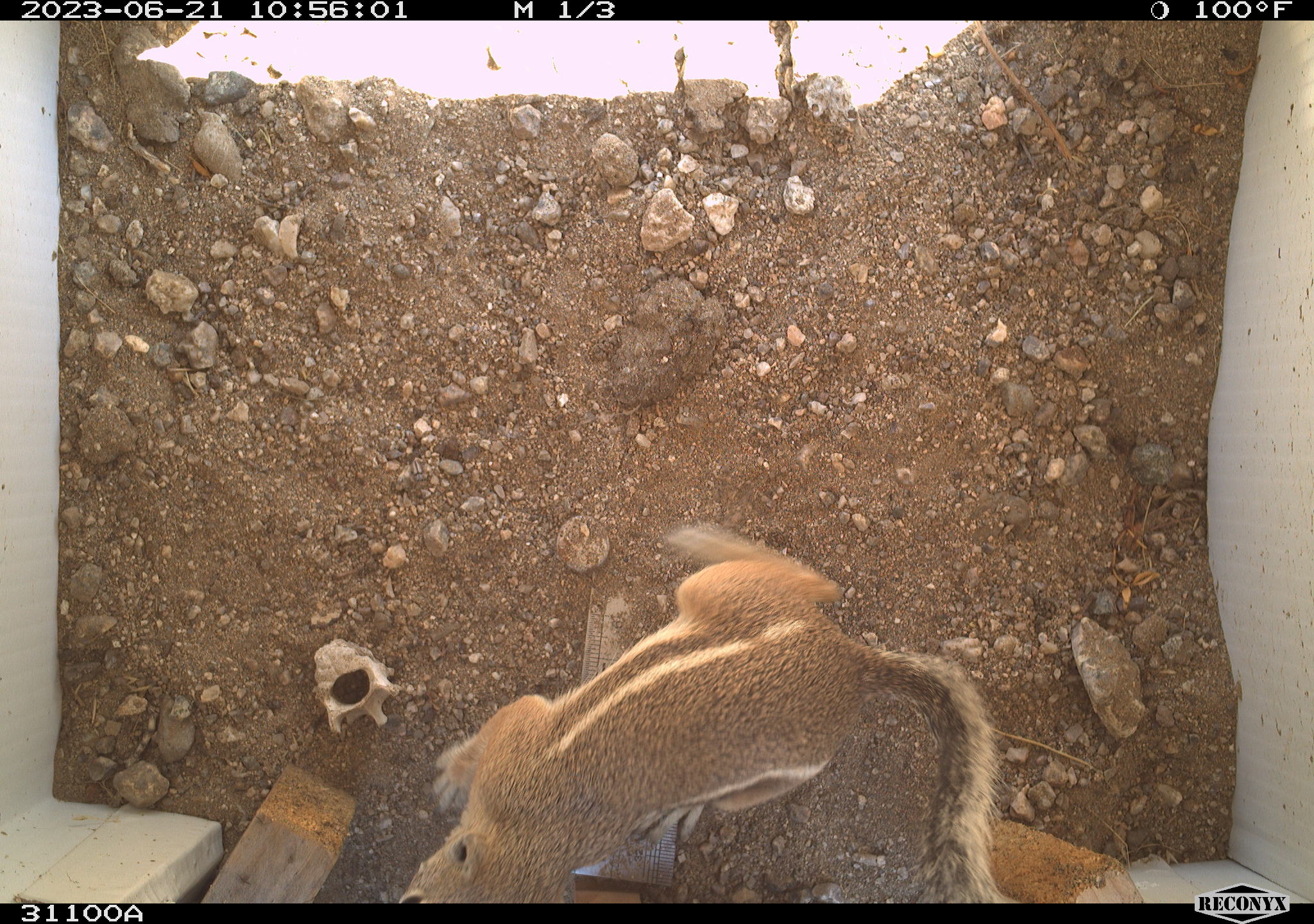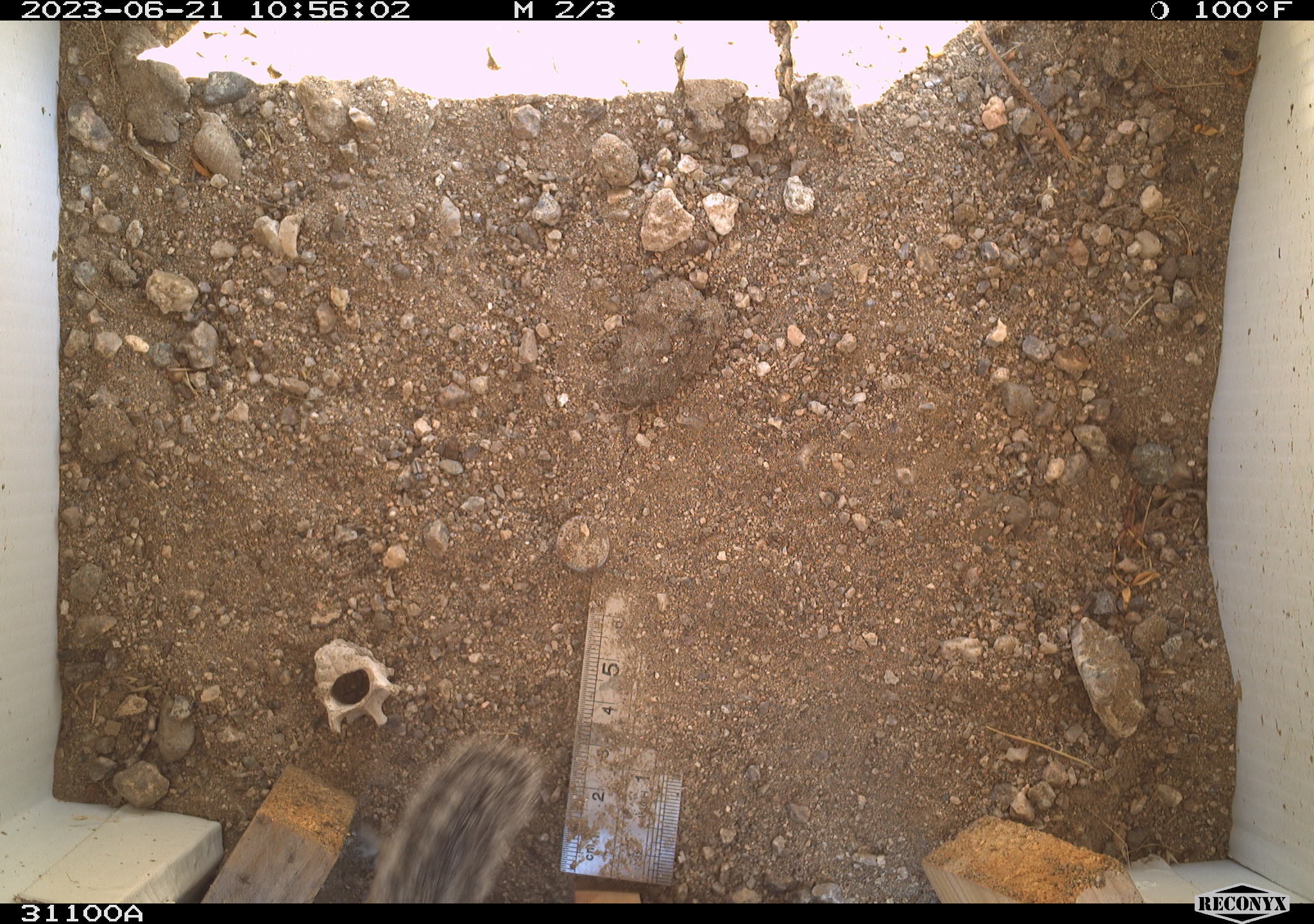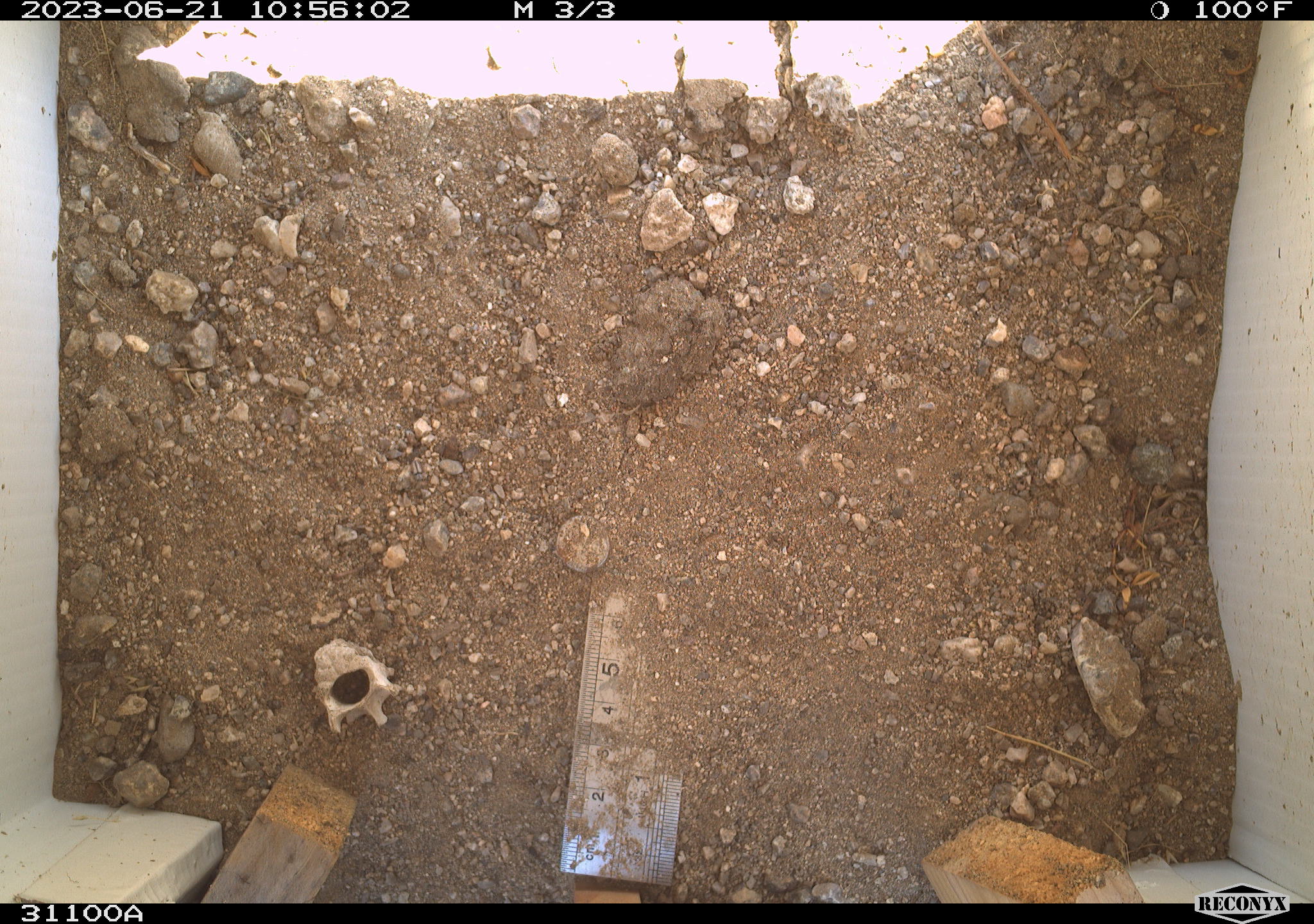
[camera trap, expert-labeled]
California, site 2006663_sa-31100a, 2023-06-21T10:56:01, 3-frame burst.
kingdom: Animalia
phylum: Chordata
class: Mammalia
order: Rodentia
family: Sciuridae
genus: Ammospermophilus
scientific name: Ammospermophilus leucurus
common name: white-tailed antelope squirrel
White-tailed antelope squirrel (Ammospermophilus leucurus).